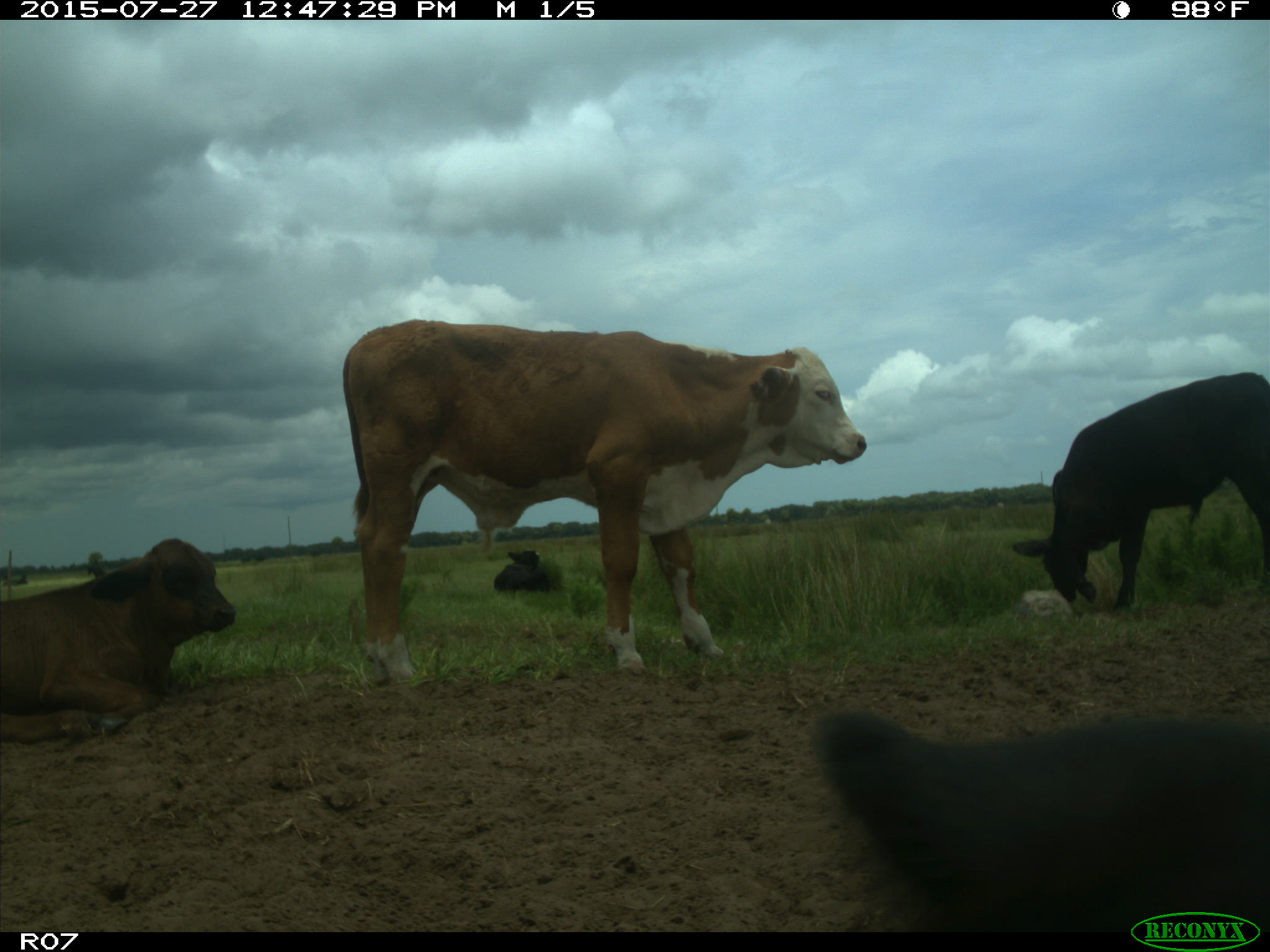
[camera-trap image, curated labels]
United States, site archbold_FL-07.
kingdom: Animalia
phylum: Chordata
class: Mammalia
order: Artiodactyla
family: Bovidae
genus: Bos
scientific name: Bos taurus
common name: domestic cow